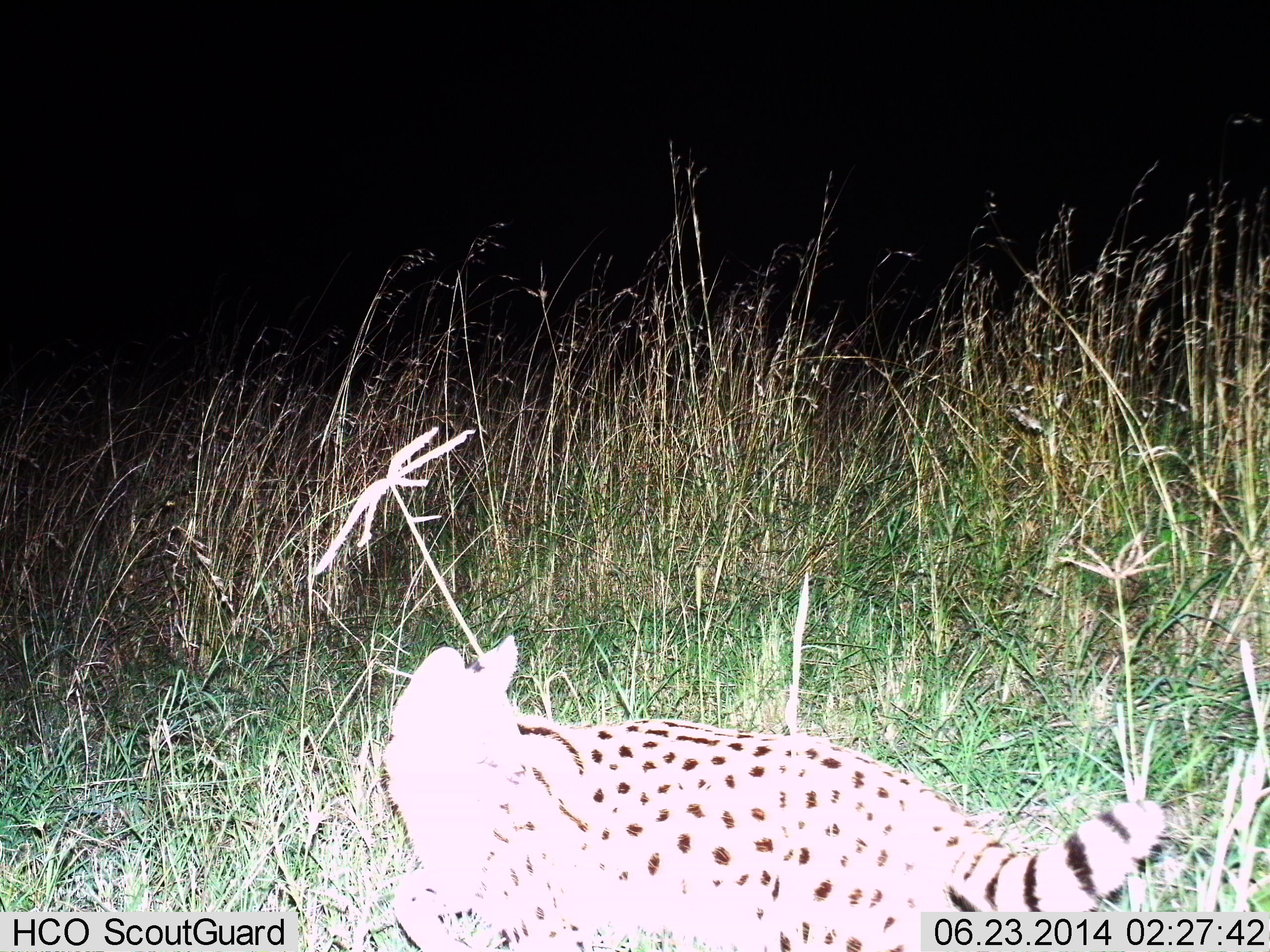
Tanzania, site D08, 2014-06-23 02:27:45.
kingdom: Animalia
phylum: Chordata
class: Mammalia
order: Carnivora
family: Felidae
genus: Leptailurus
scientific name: Leptailurus serval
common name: serval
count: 1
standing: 70%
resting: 0%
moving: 30%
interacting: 0%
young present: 0%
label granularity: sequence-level